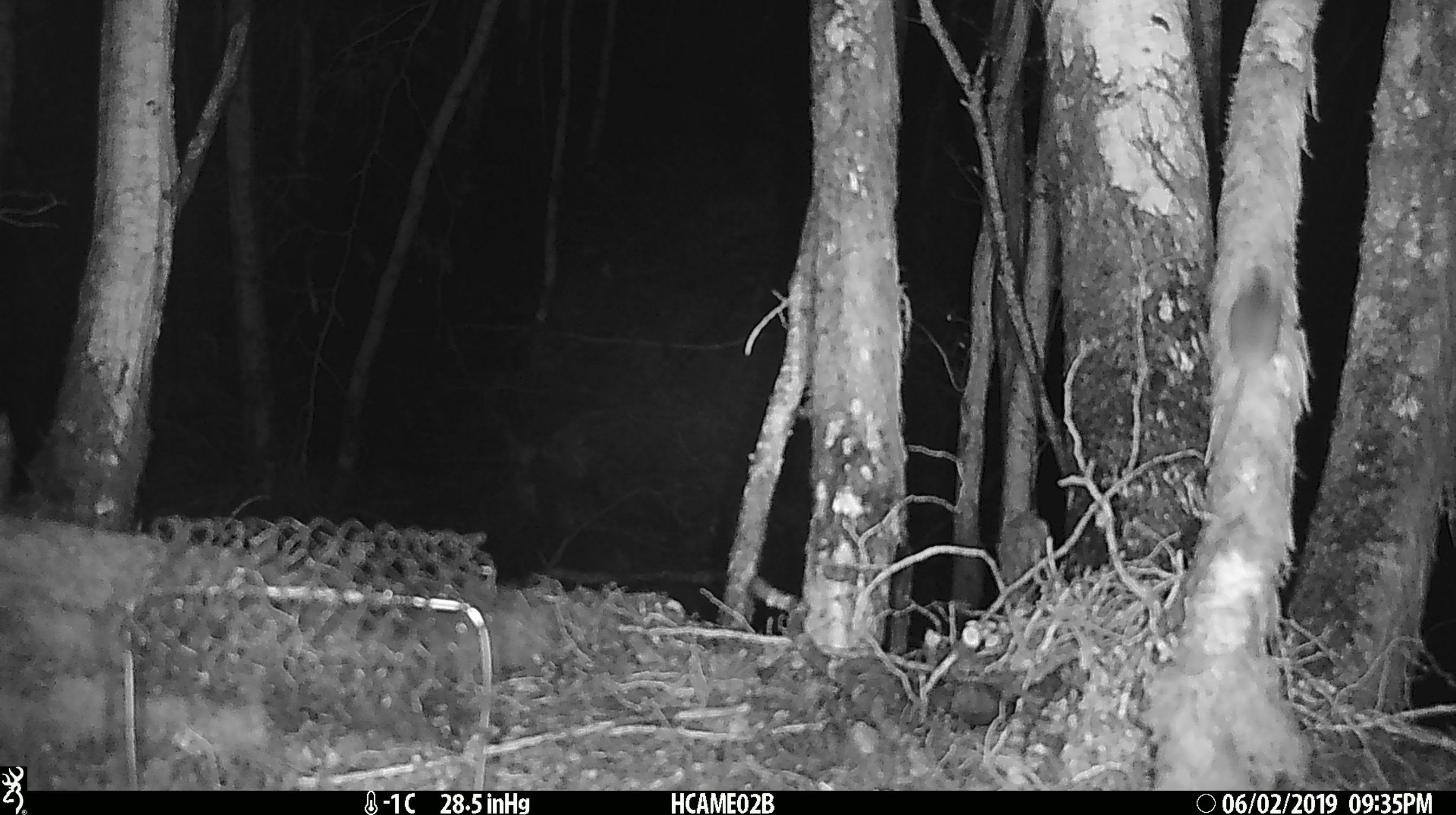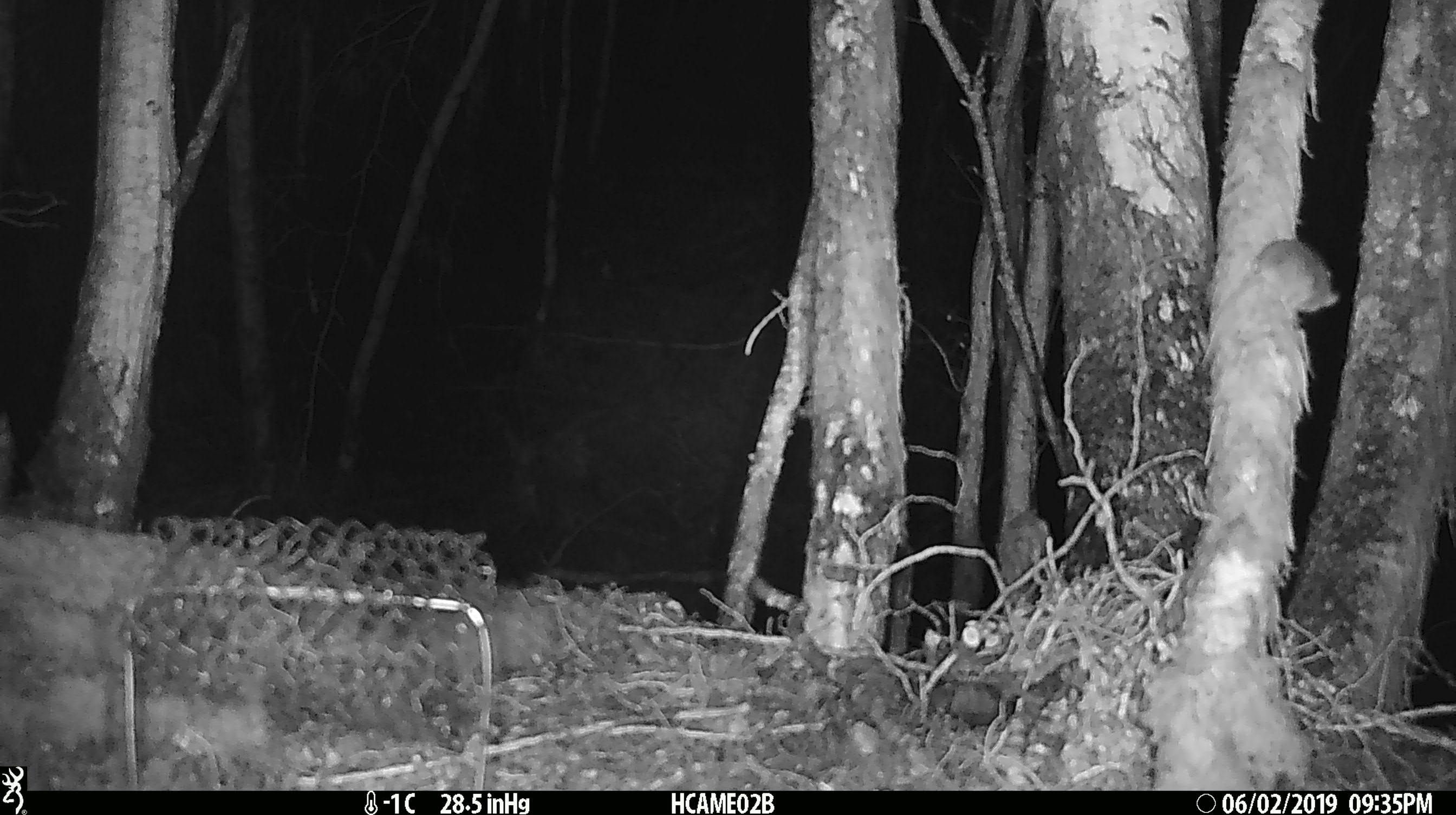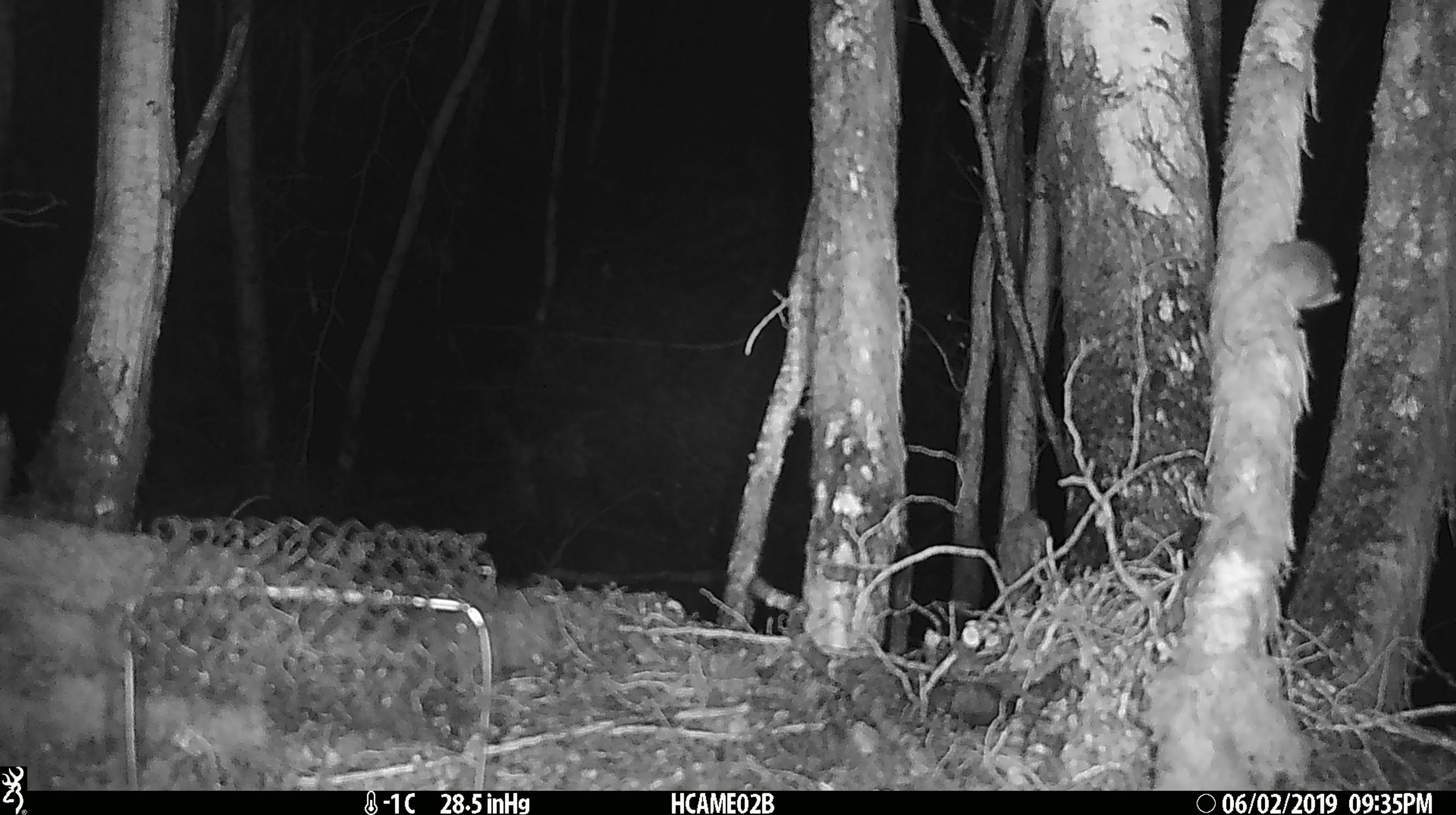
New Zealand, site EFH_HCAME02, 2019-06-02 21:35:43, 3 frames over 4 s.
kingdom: Animalia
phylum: Chordata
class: Mammalia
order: Rodentia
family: Muridae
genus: Mus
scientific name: Mus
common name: mouse